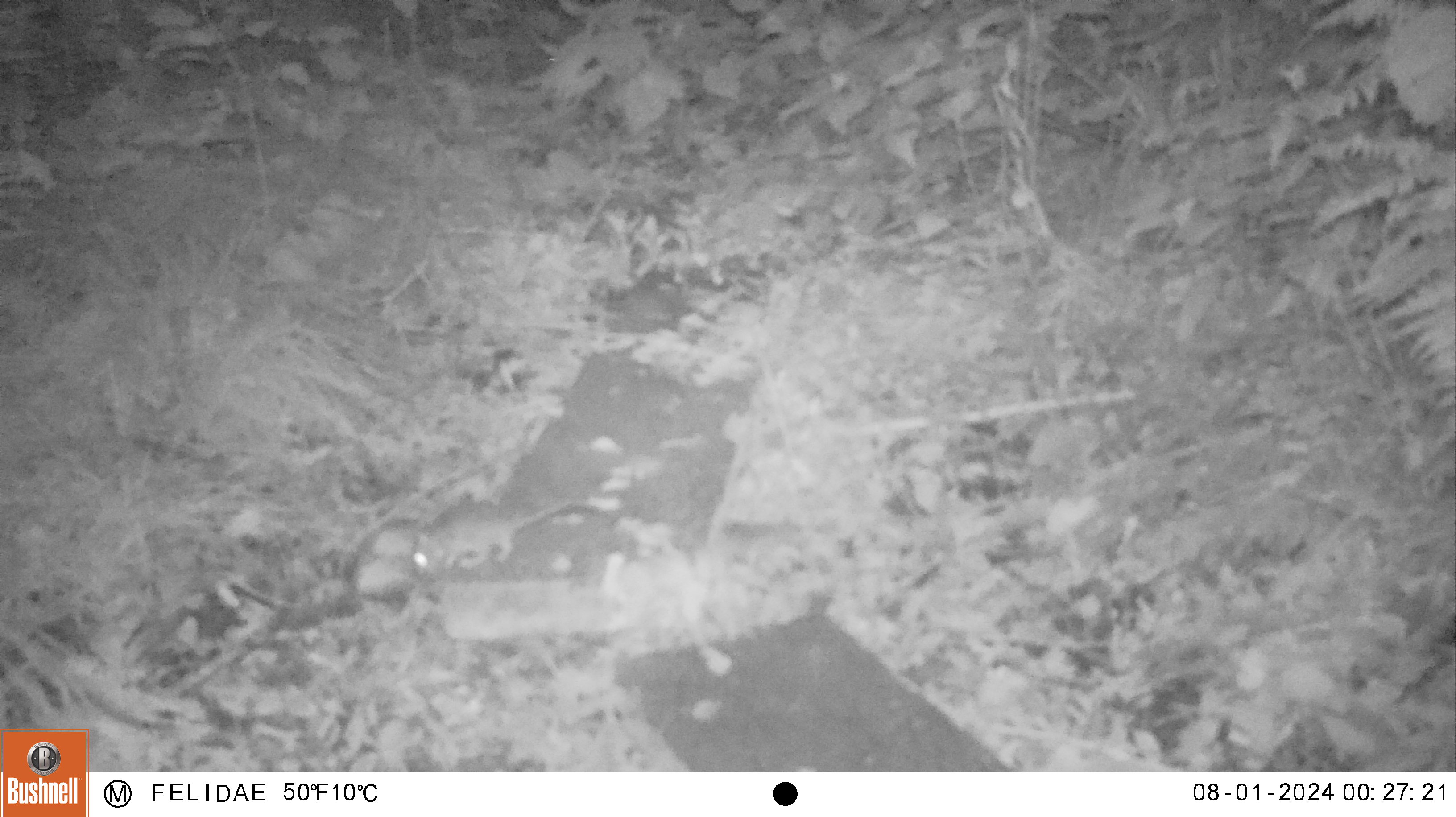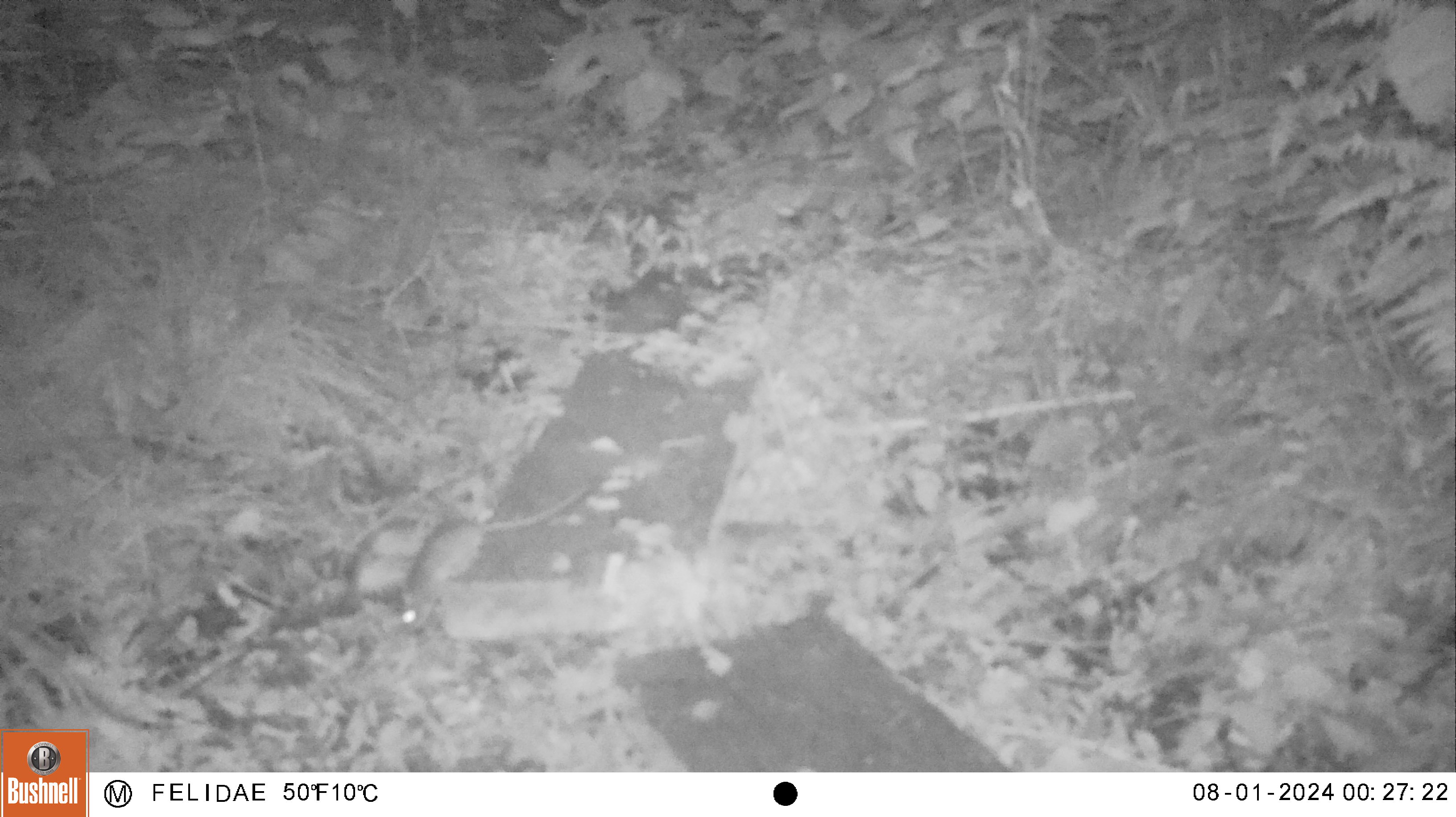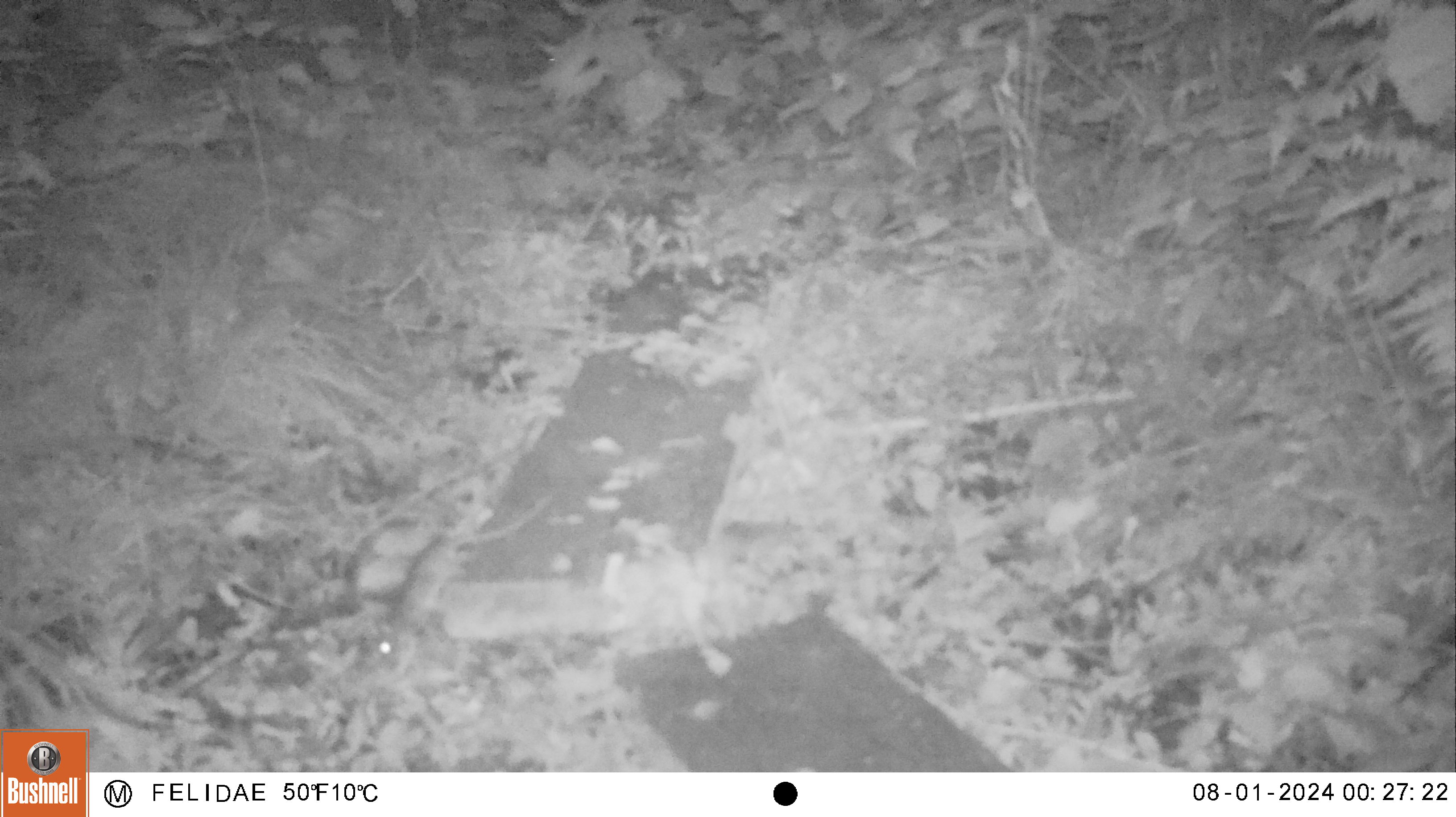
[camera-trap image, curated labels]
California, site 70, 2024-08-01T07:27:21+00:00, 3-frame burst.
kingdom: Animalia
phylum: Chordata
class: Mammalia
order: Rodentia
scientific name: Rodentia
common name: mouse or rat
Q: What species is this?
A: Mouse or rat (Rodentia).